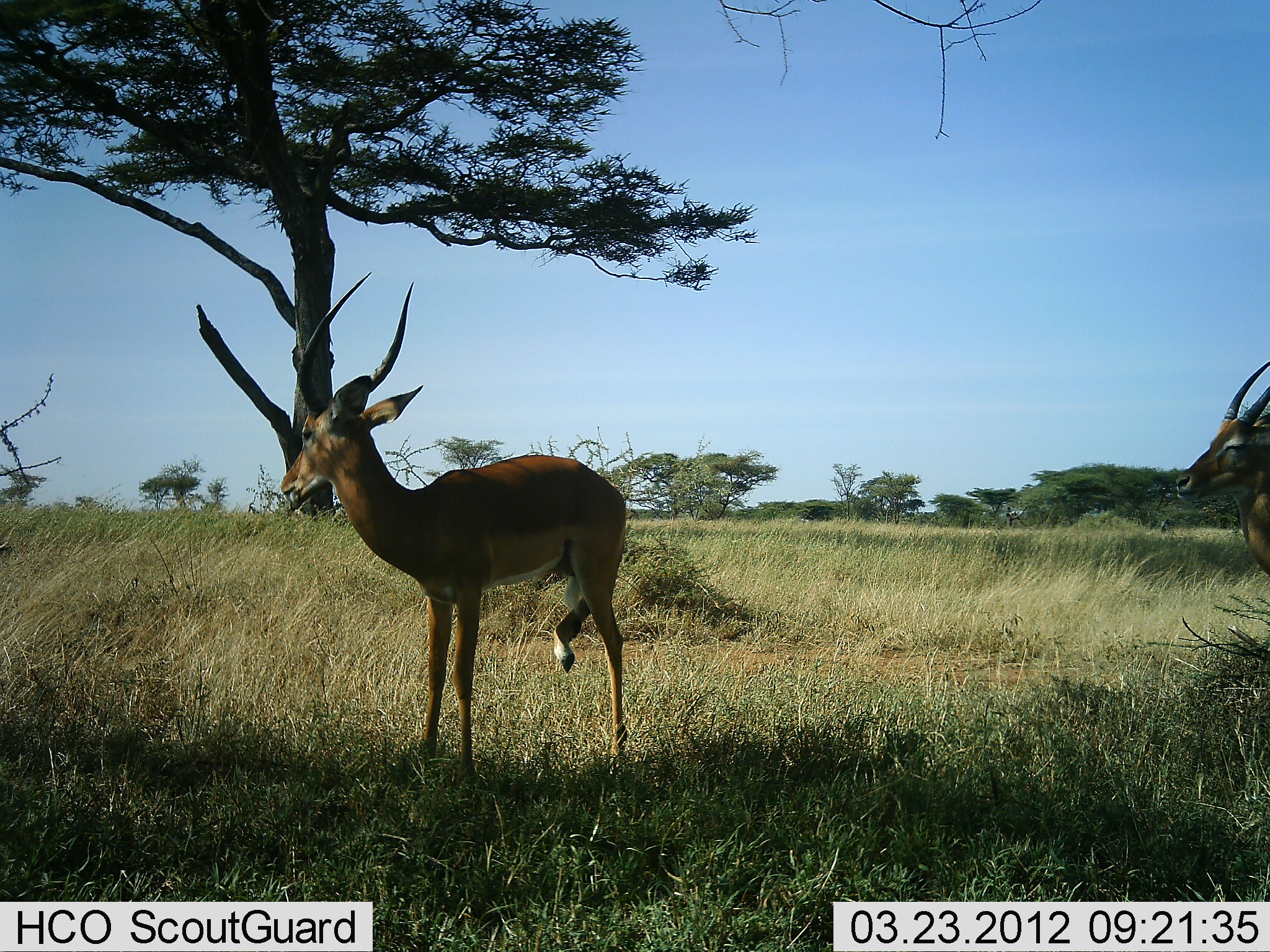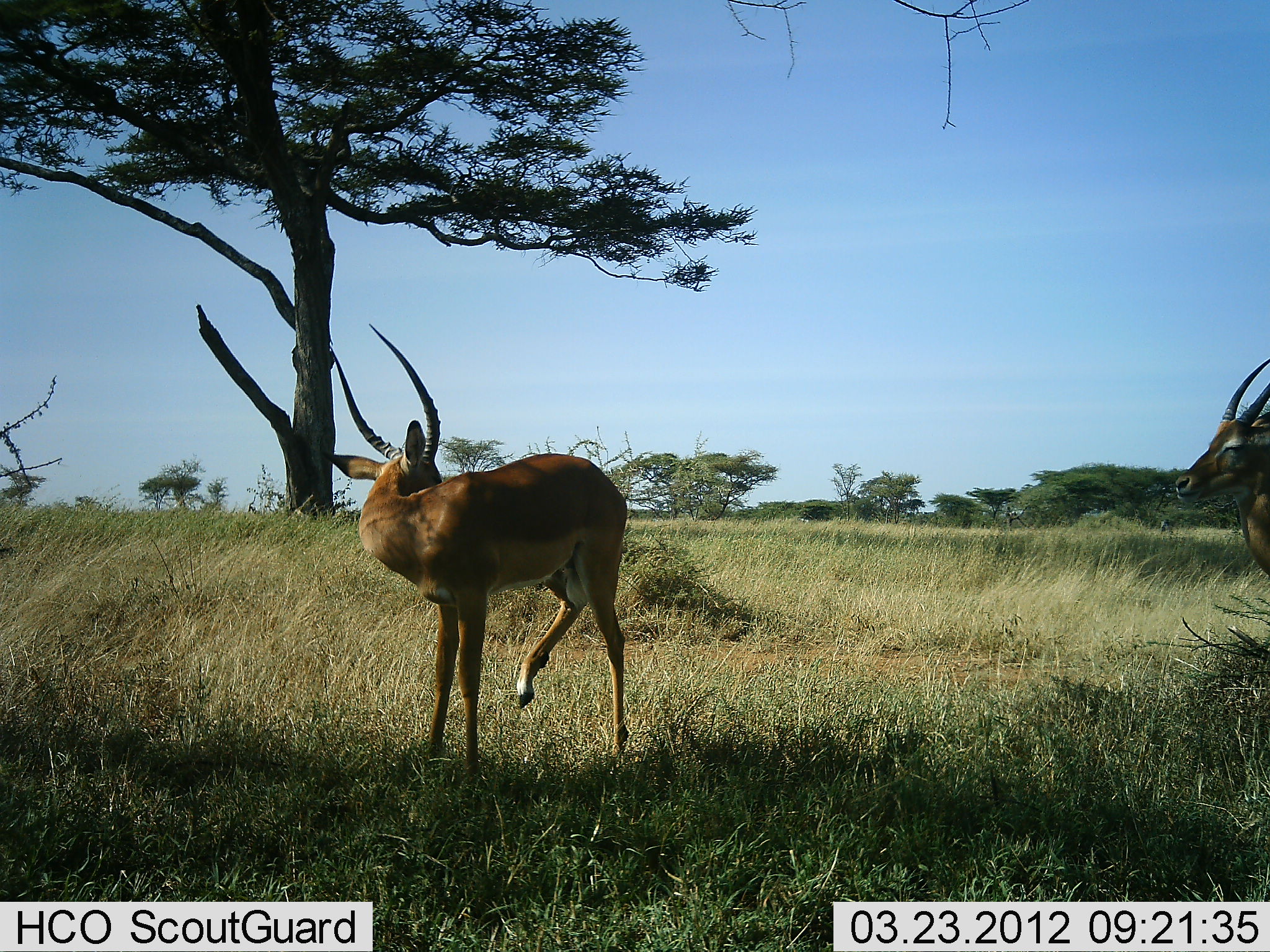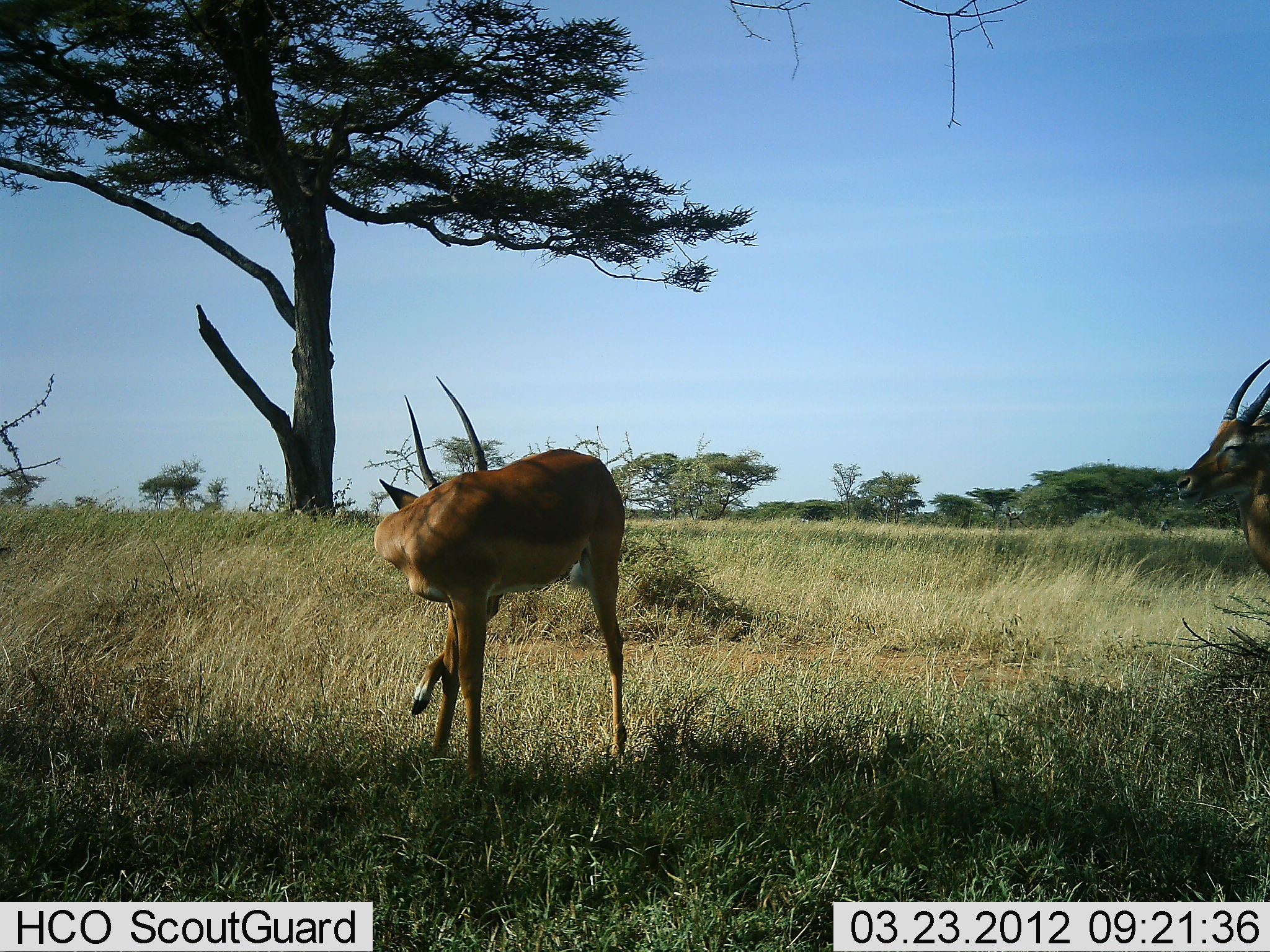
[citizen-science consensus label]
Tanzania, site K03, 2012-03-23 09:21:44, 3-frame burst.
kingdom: Animalia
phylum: Chordata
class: Mammalia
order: Artiodactyla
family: Bovidae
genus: Aepyceros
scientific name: Aepyceros melampus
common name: impala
Impala (Aepyceros melampus), count 2. Behavior (volunteer vote fractions): standing 100%, resting 0%, moving 0%, interacting 6%. Young present (vote fraction): 6%. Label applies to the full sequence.